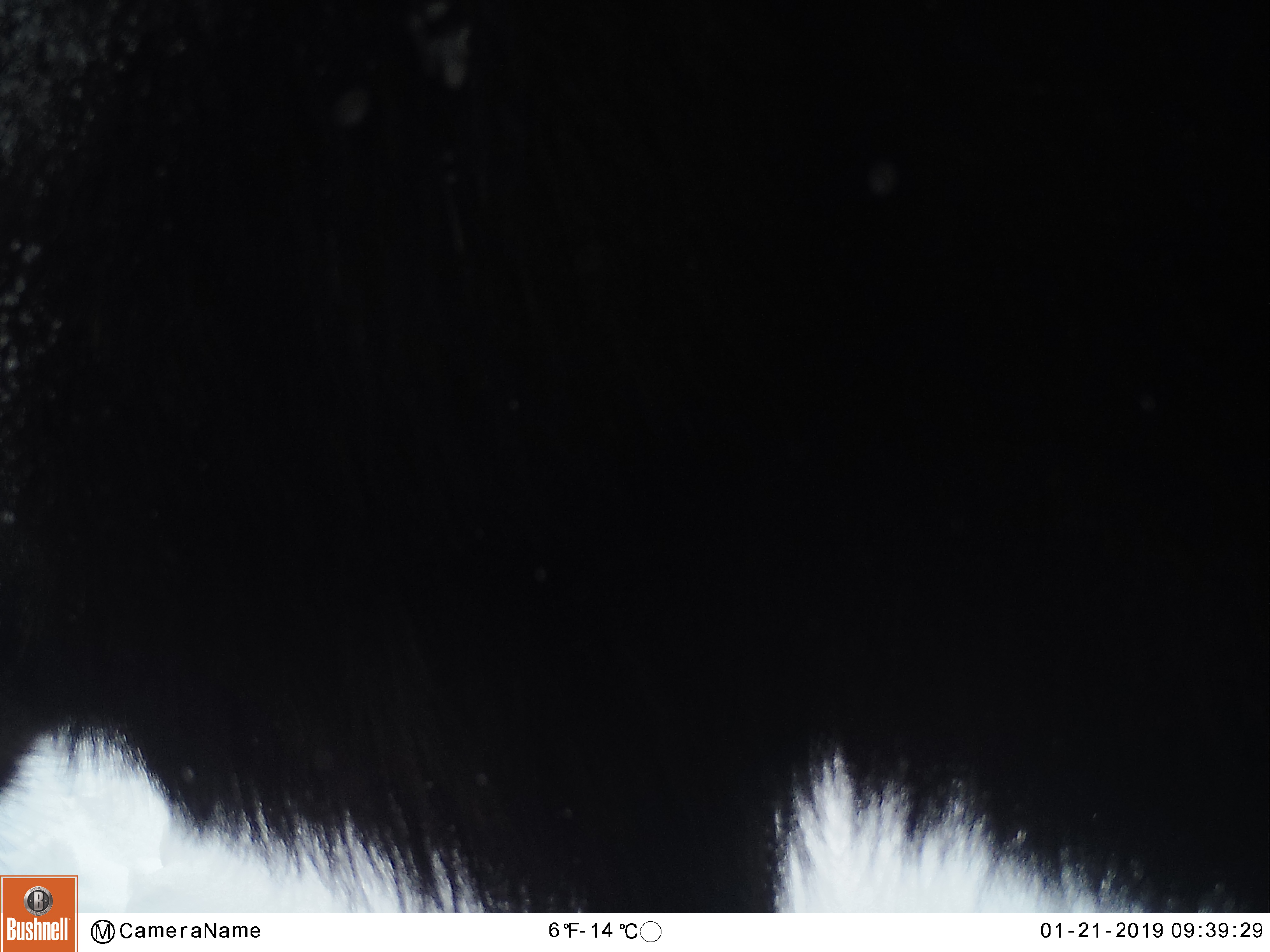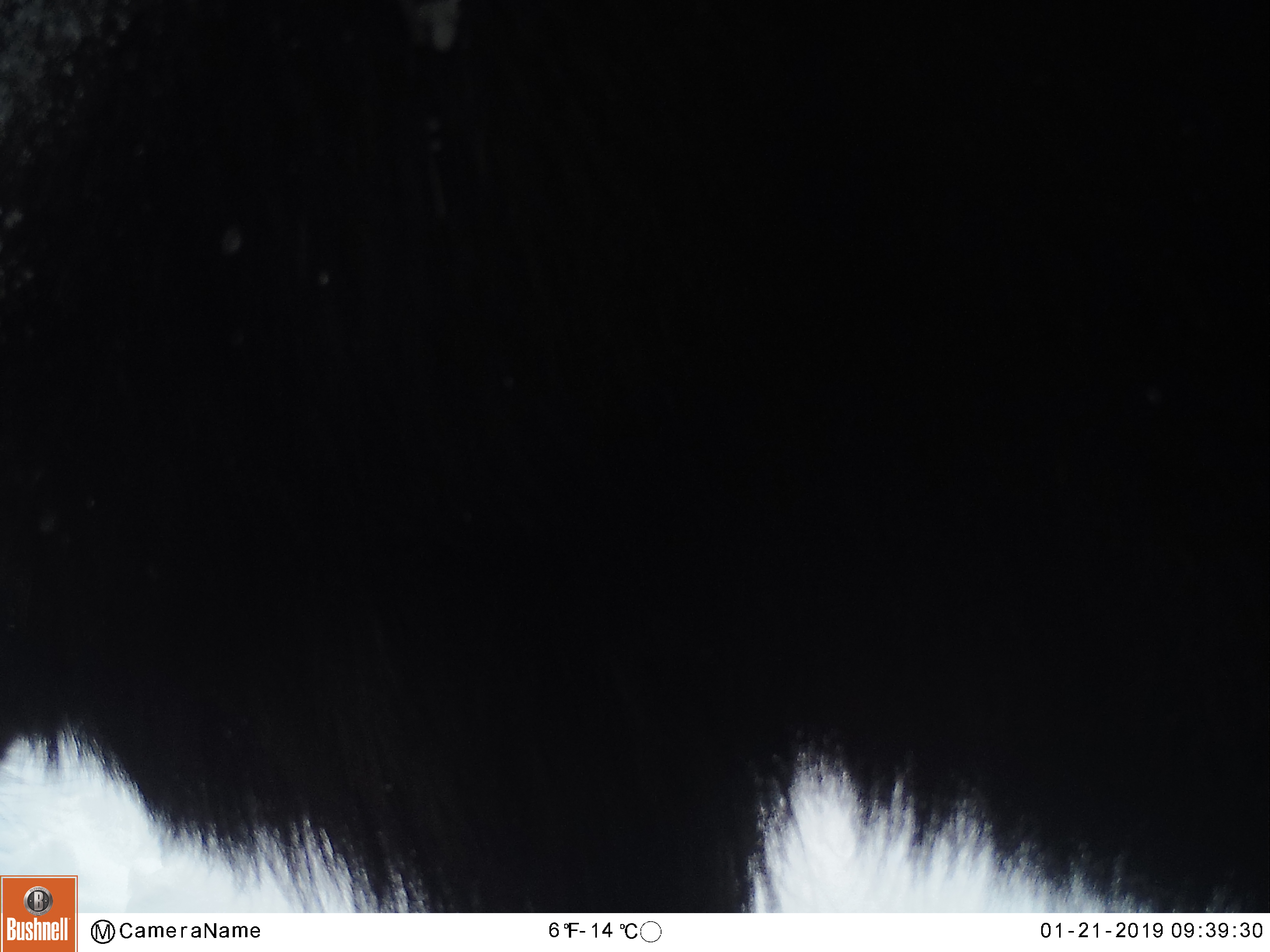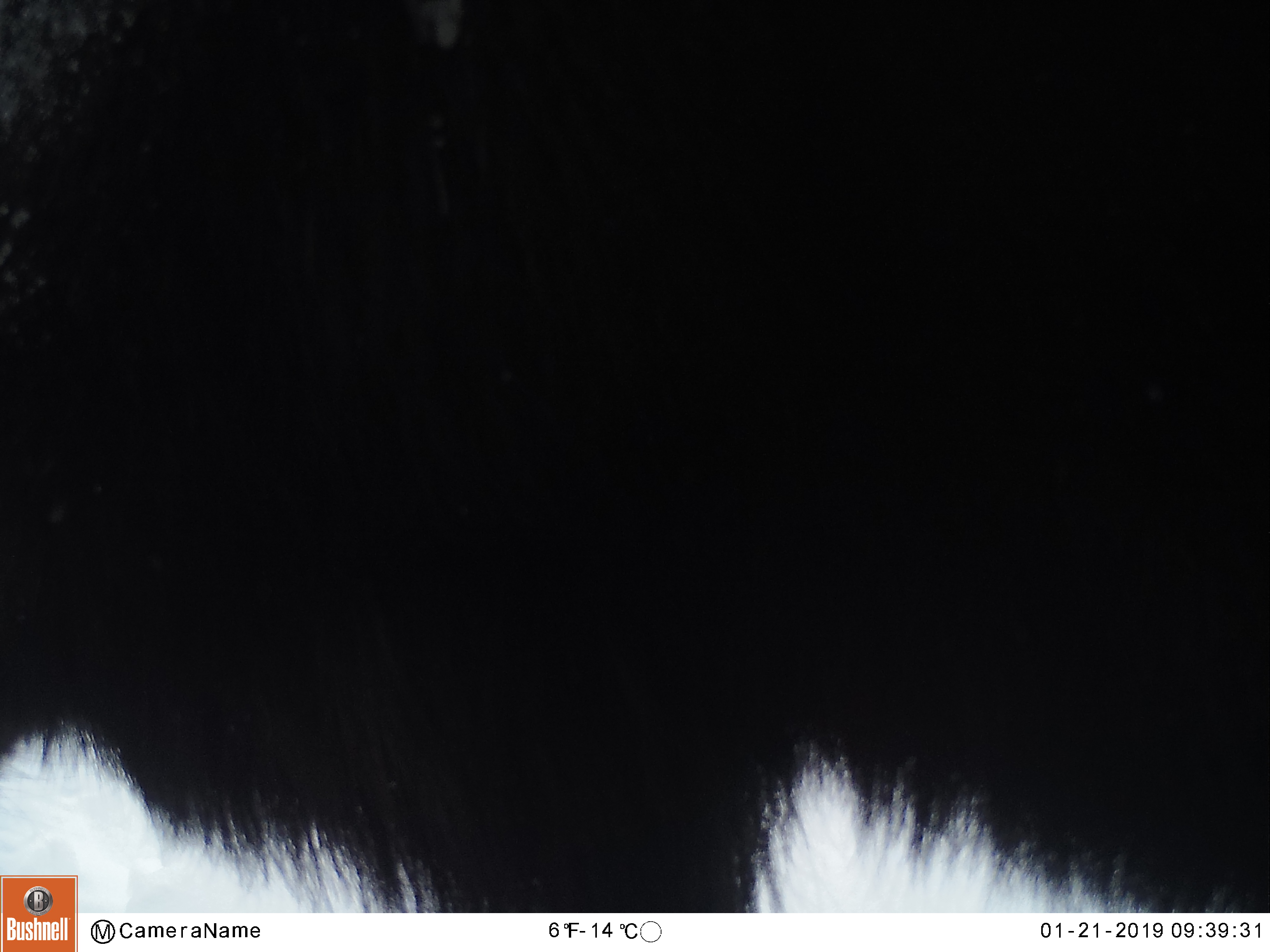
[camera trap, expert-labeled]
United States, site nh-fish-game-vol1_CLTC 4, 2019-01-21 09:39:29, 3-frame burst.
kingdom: Animalia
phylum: Chordata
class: Mammalia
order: Artiodactyla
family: Cervidae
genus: Alces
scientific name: Alces alces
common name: moose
Moose (Alces alces).